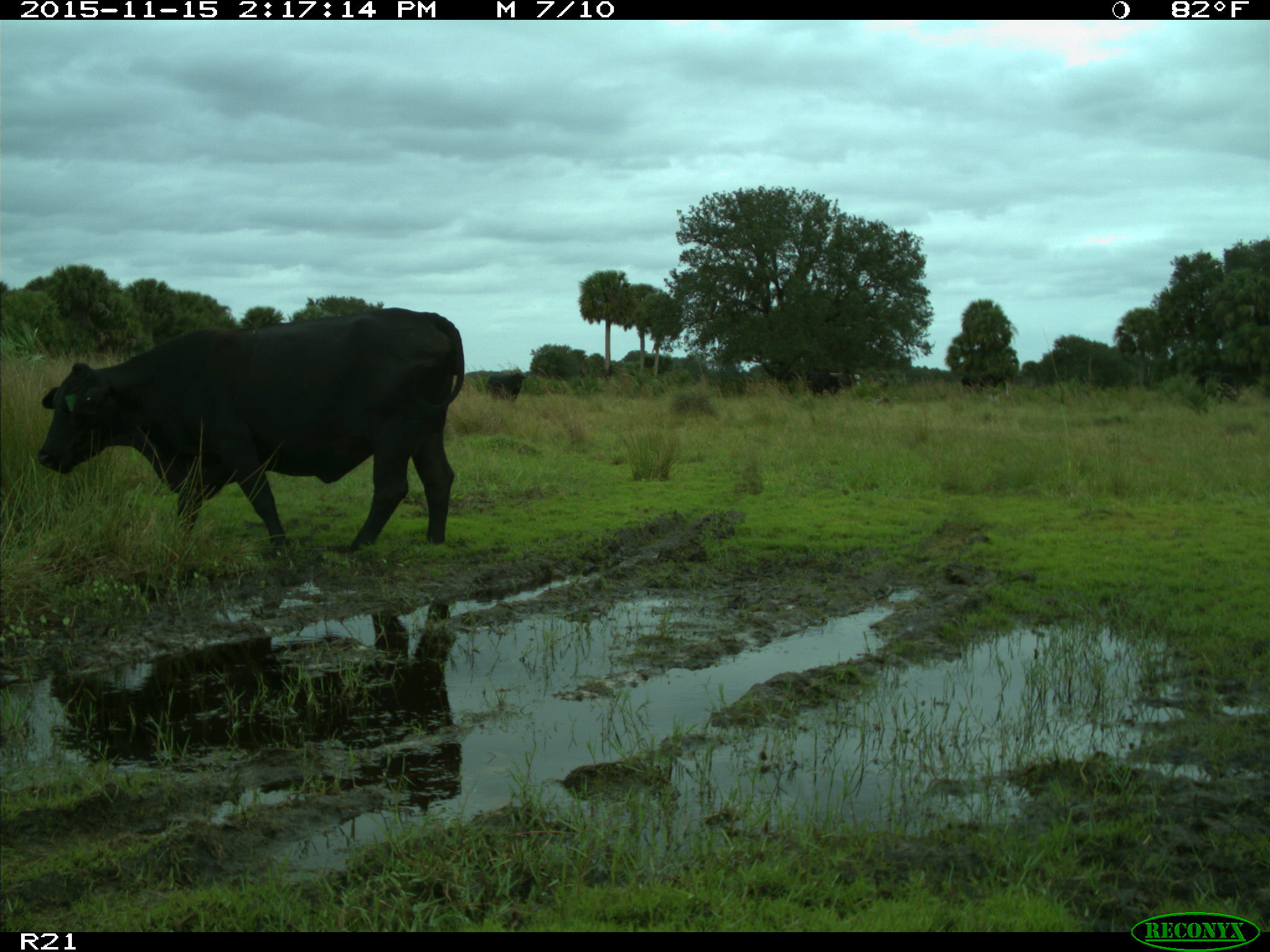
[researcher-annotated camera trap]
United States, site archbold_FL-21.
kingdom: Animalia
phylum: Chordata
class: Mammalia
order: Artiodactyla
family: Bovidae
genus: Bos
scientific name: Bos taurus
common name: domestic cow